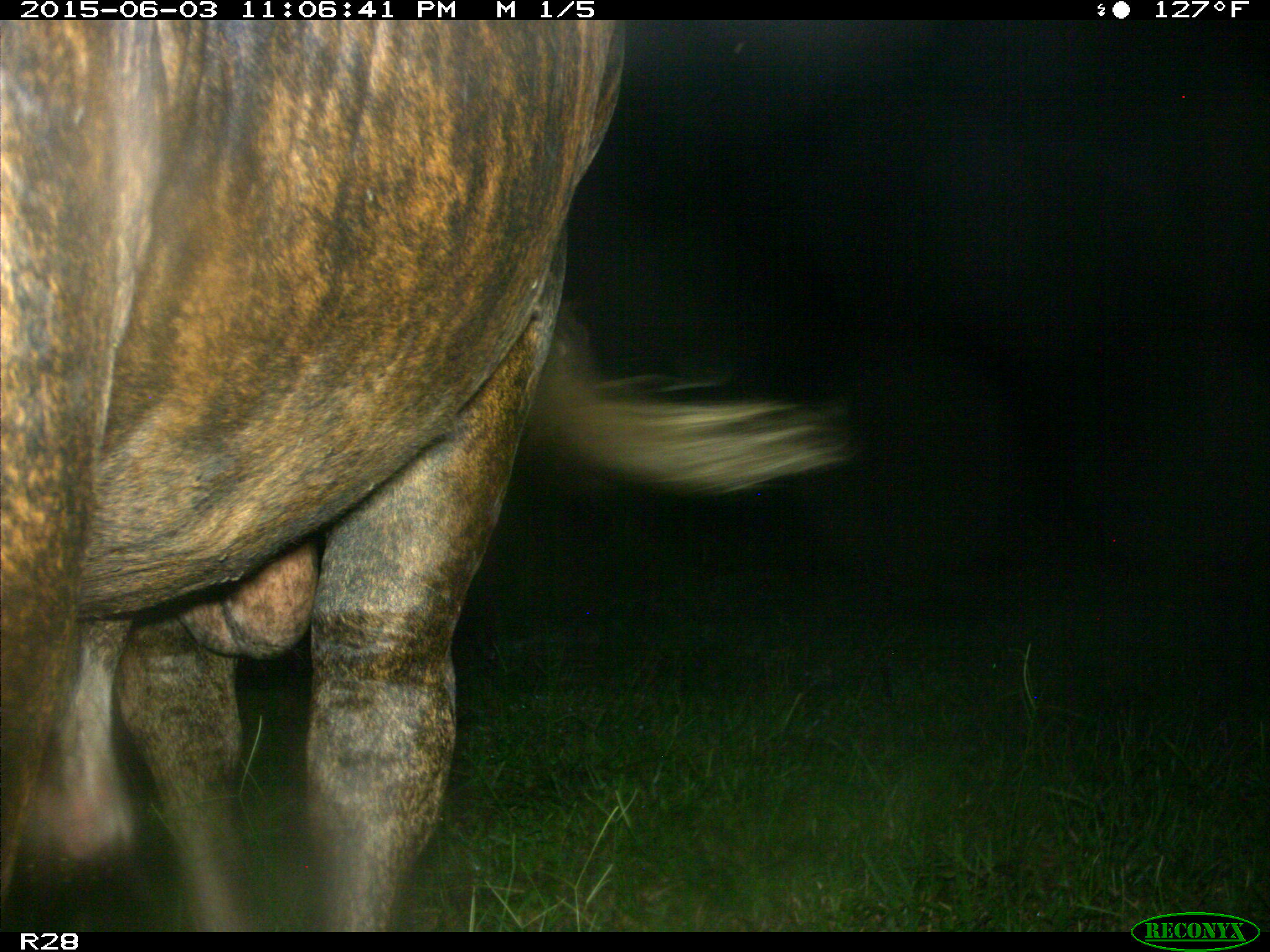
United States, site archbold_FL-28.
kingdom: Animalia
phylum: Chordata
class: Mammalia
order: Artiodactyla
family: Bovidae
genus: Bos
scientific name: Bos taurus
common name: domestic cow